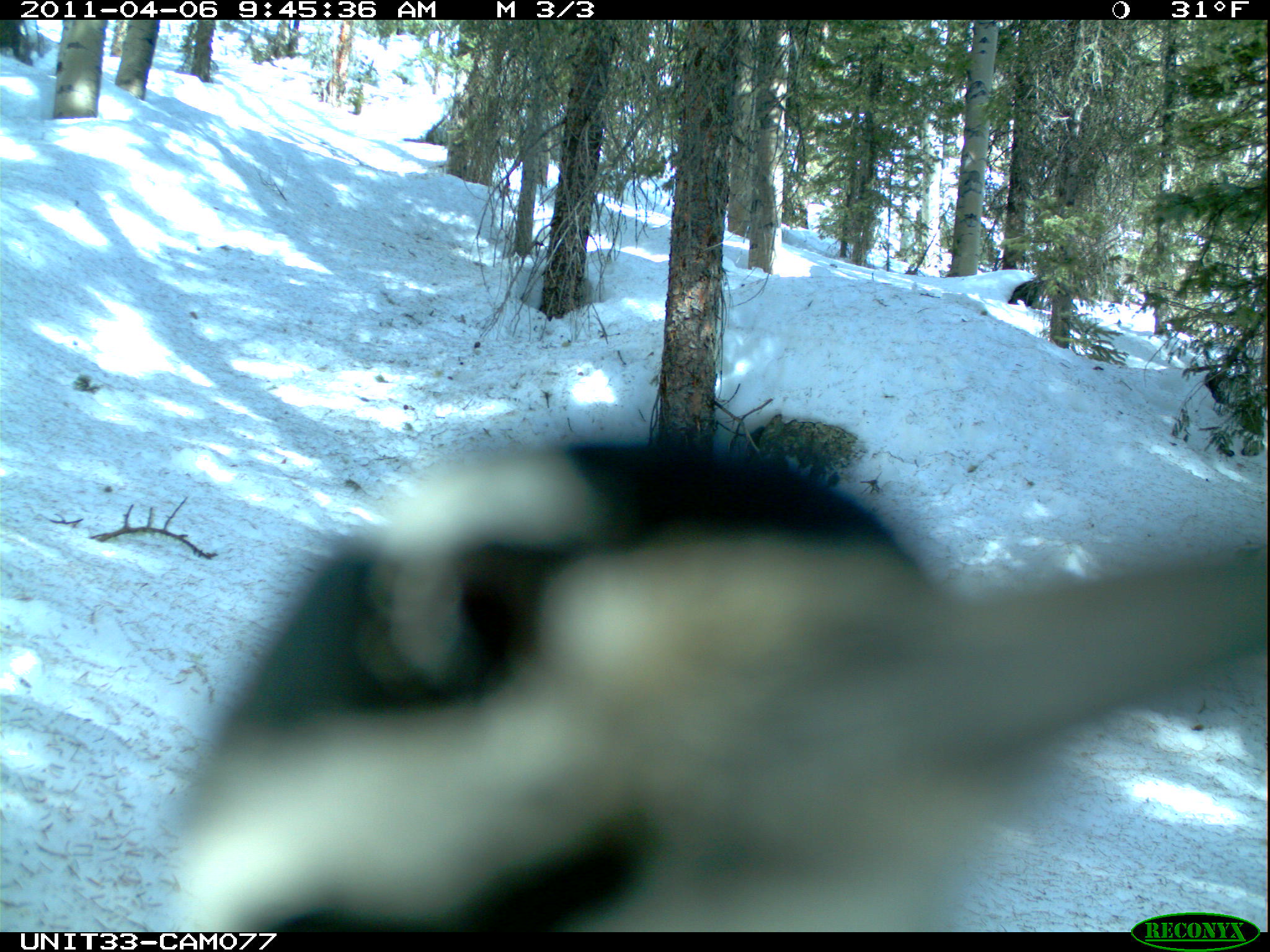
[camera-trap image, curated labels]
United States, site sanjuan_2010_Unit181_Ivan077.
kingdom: Animalia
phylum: Chordata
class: Aves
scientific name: Aves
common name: birds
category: unidentified bird